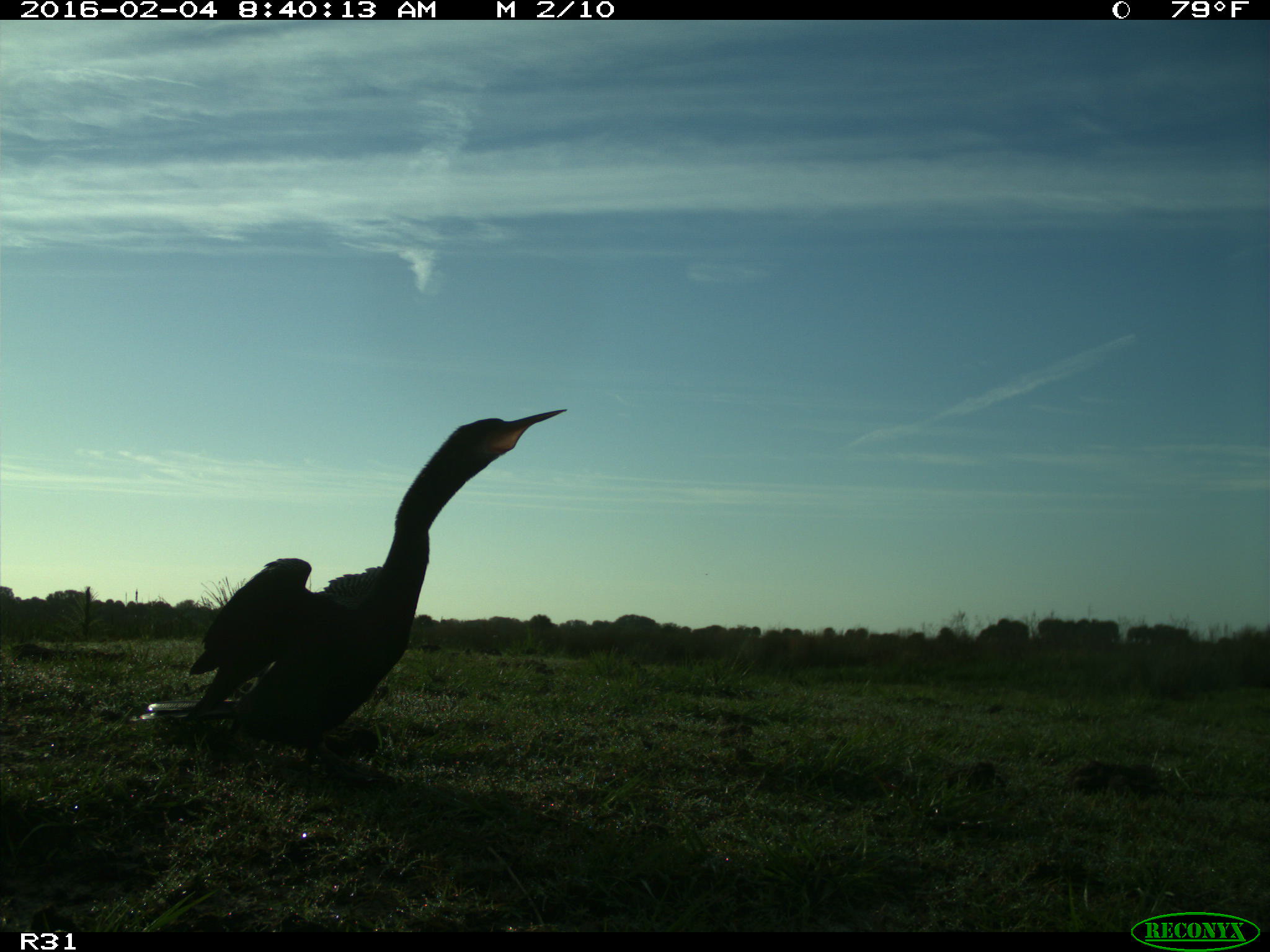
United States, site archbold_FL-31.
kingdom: Animalia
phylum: Chordata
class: Aves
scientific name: Aves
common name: birds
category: unidentified bird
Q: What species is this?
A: Unidentified bird (birds) (Aves).